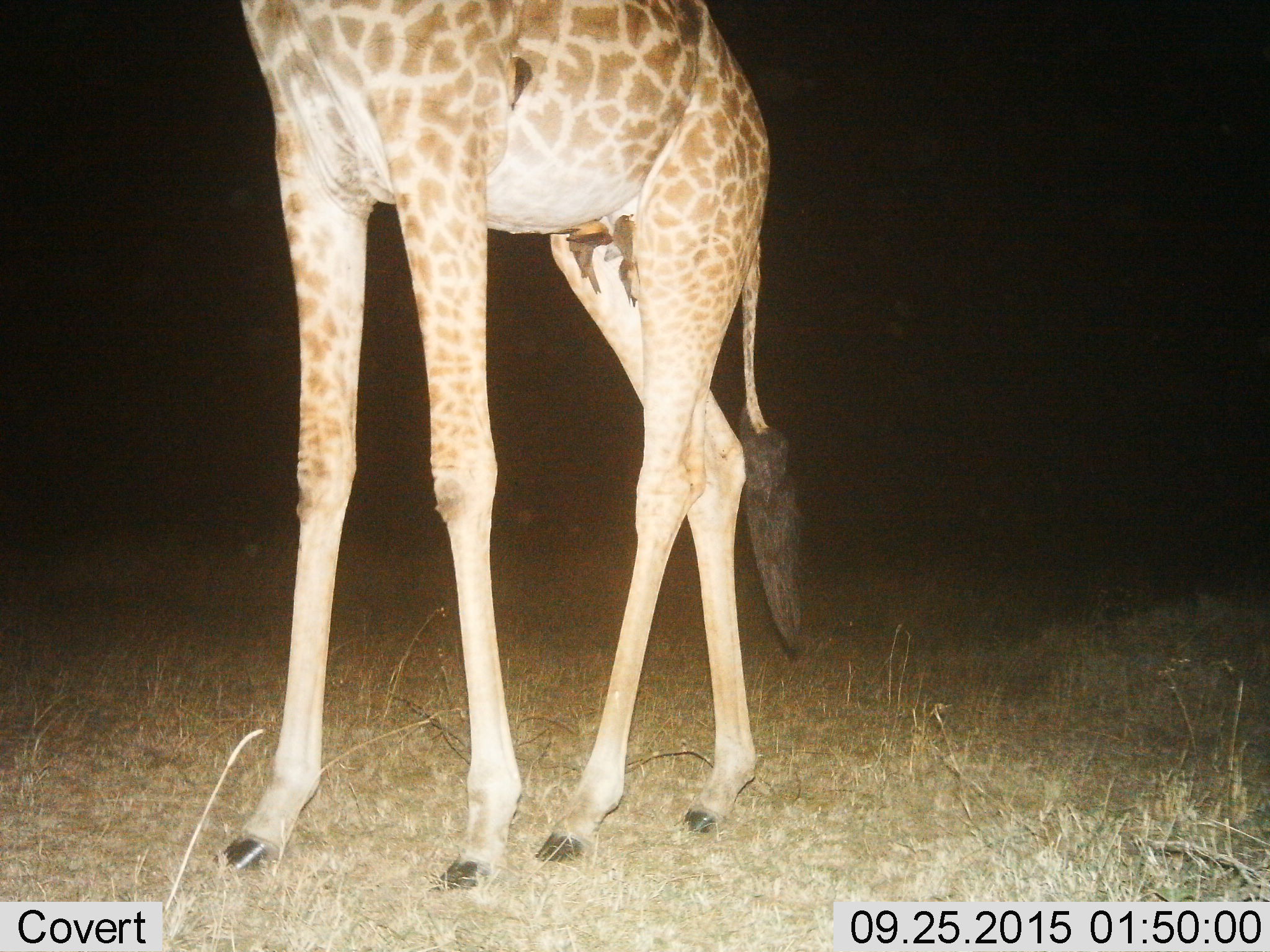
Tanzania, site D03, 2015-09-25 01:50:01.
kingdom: Animalia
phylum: Chordata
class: Mammalia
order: Artiodactyla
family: Giraffidae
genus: Giraffa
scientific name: Giraffa camelopardalis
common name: giraffe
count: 1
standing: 74%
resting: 5%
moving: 21%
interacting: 0%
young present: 0%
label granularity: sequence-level